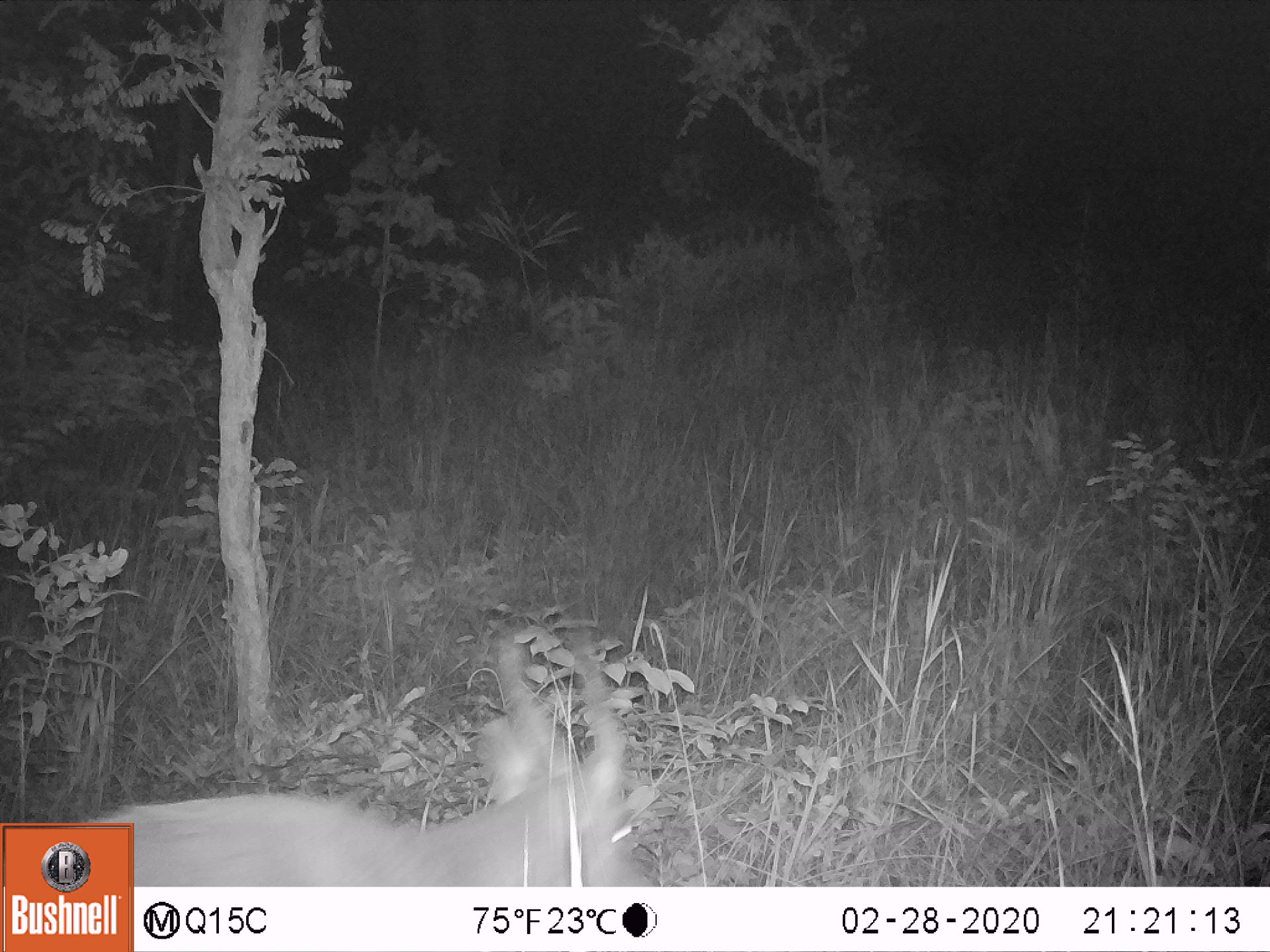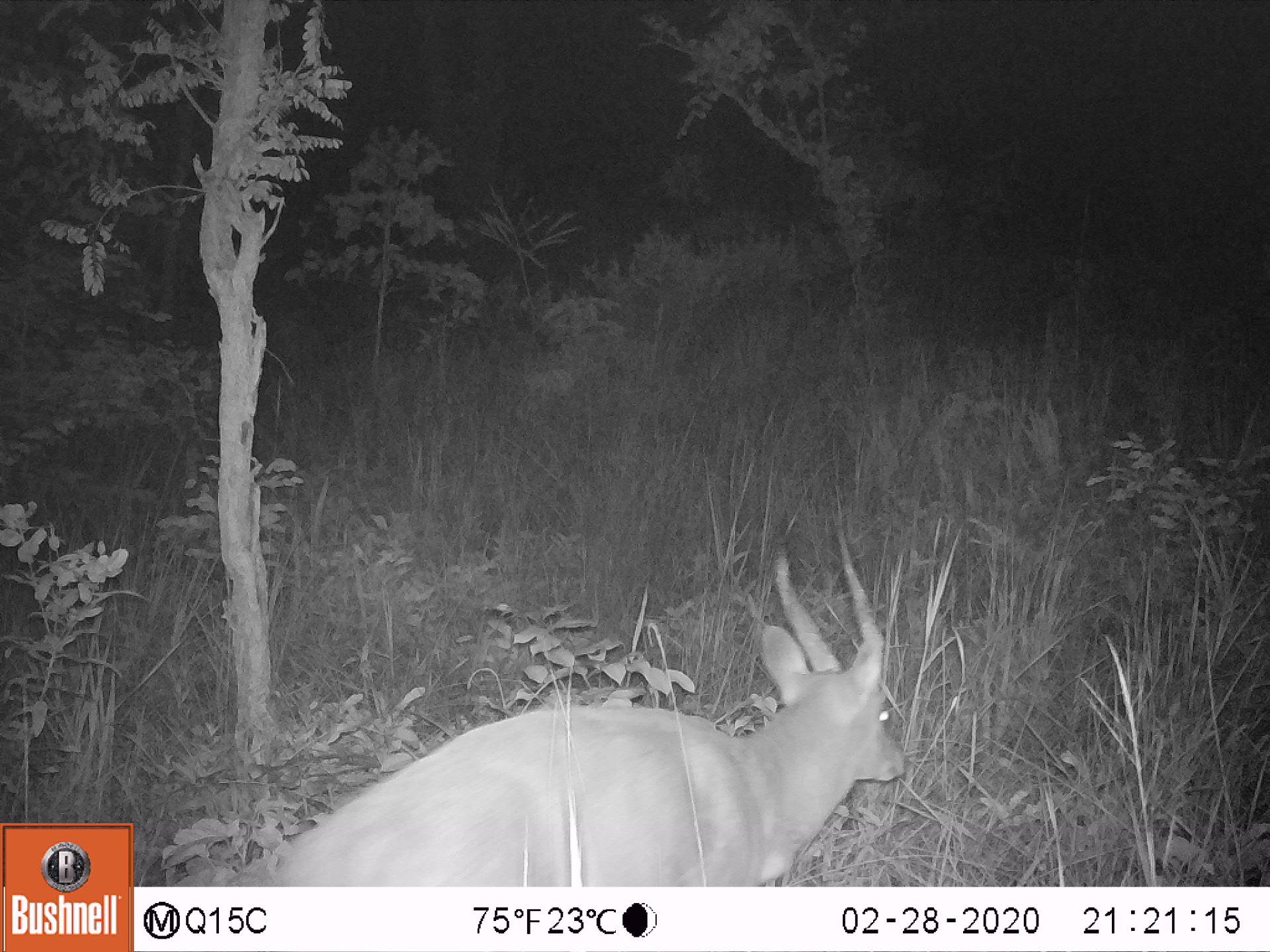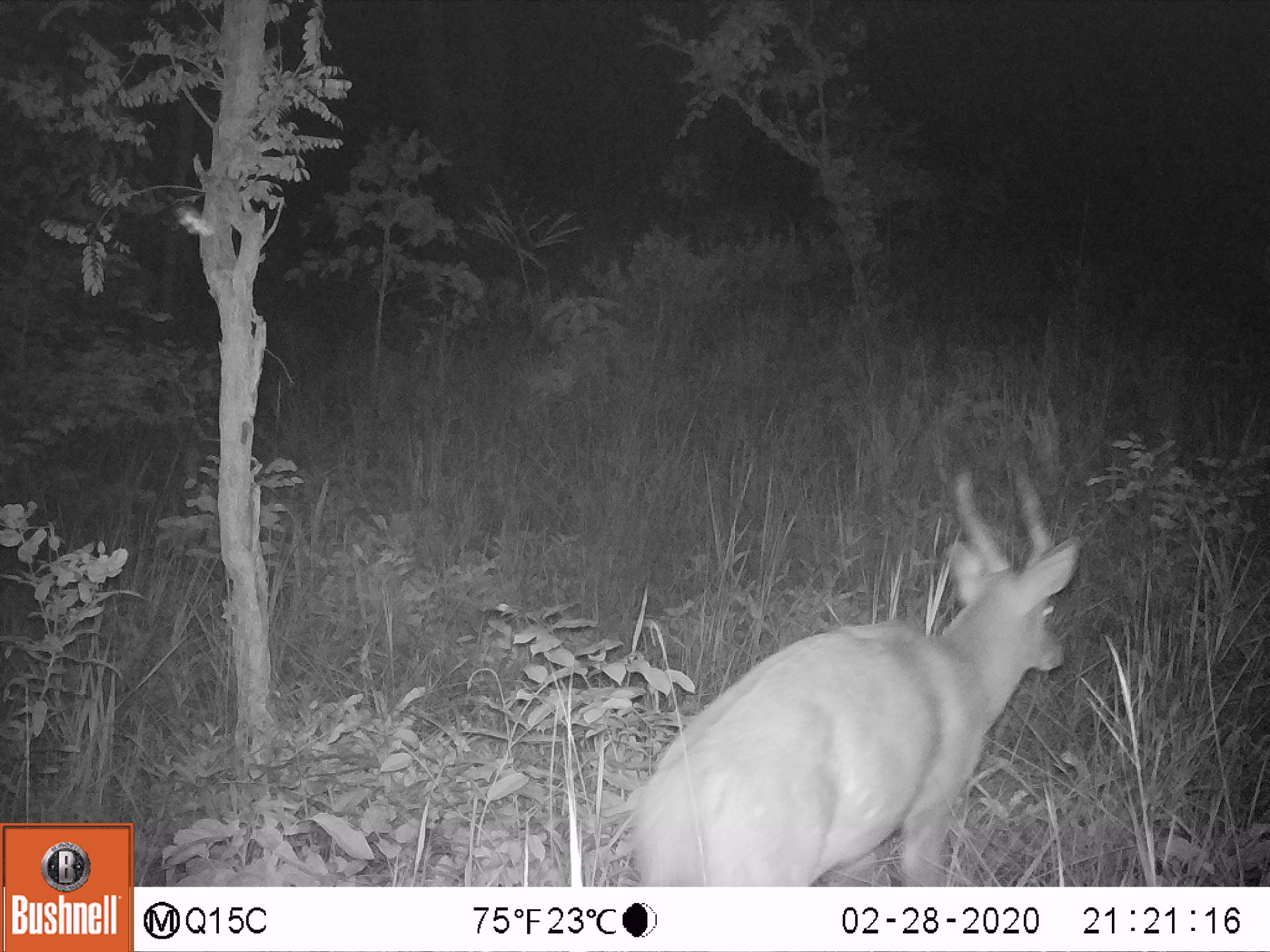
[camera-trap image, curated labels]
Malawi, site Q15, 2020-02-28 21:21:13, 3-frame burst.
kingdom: Animalia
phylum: Chordata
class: Mammalia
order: Artiodactyla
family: Bovidae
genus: Tragelaphus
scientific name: Tragelaphus sylvaticus sylvaticus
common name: cape bushbuck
Cape bushbuck (Tragelaphus sylvaticus sylvaticus), count 1.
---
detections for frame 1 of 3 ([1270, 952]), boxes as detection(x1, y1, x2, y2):
cape bushbuck: detection(139, 613, 664, 883)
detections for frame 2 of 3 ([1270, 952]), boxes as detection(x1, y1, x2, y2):
cape bushbuck: detection(220, 516, 906, 883)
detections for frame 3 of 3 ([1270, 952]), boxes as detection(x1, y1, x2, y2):
cape bushbuck: detection(621, 436, 1082, 883)